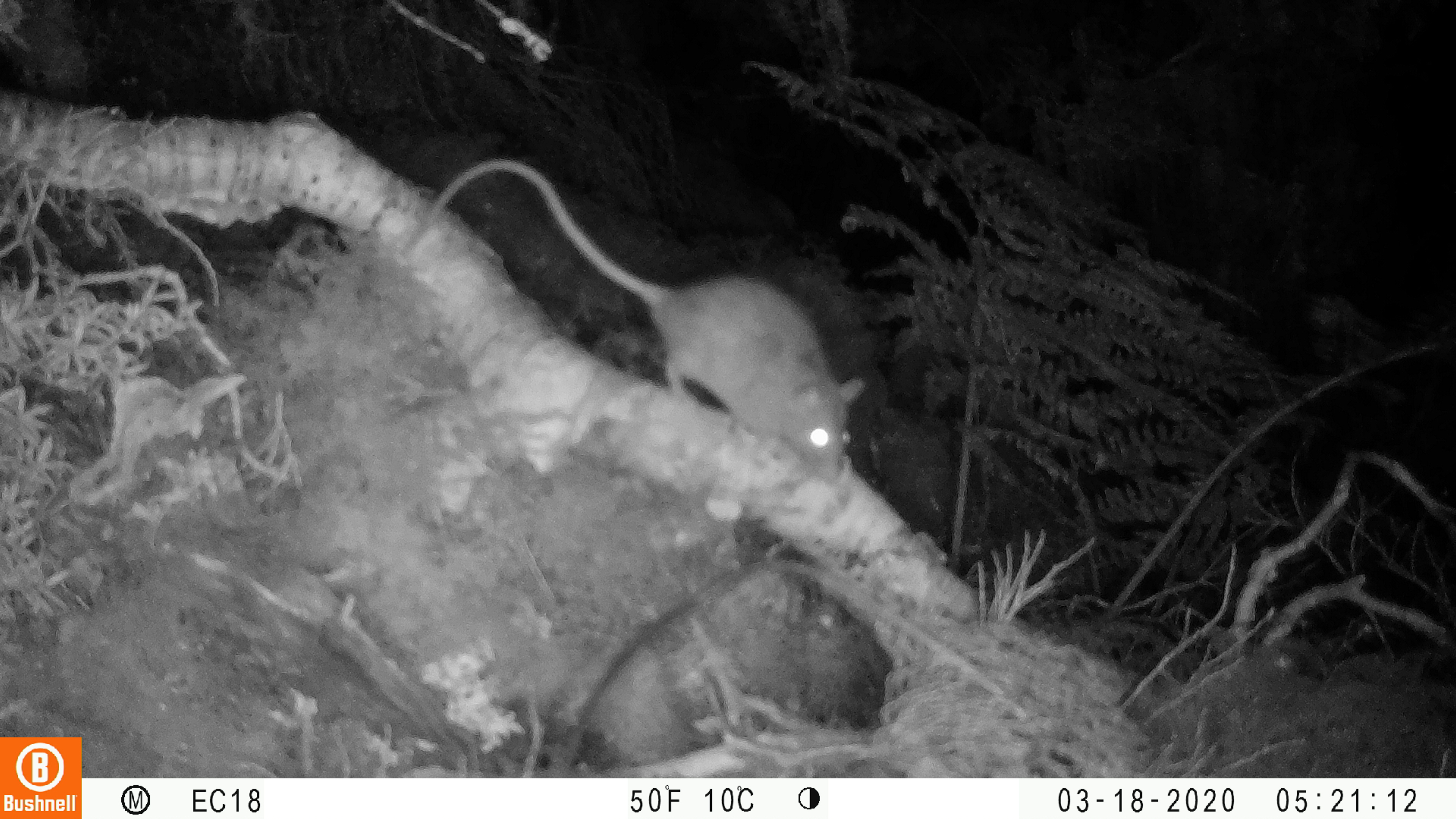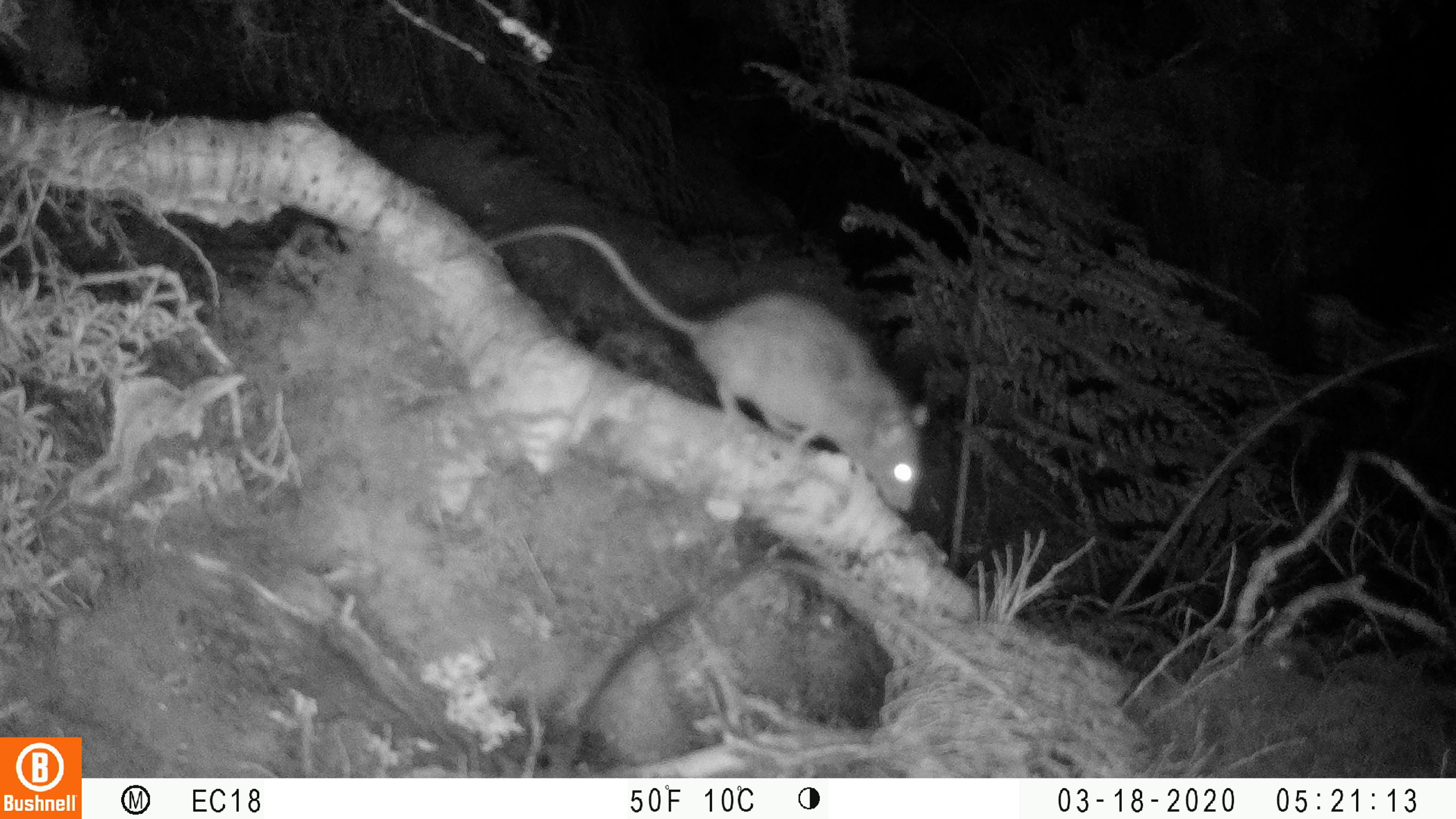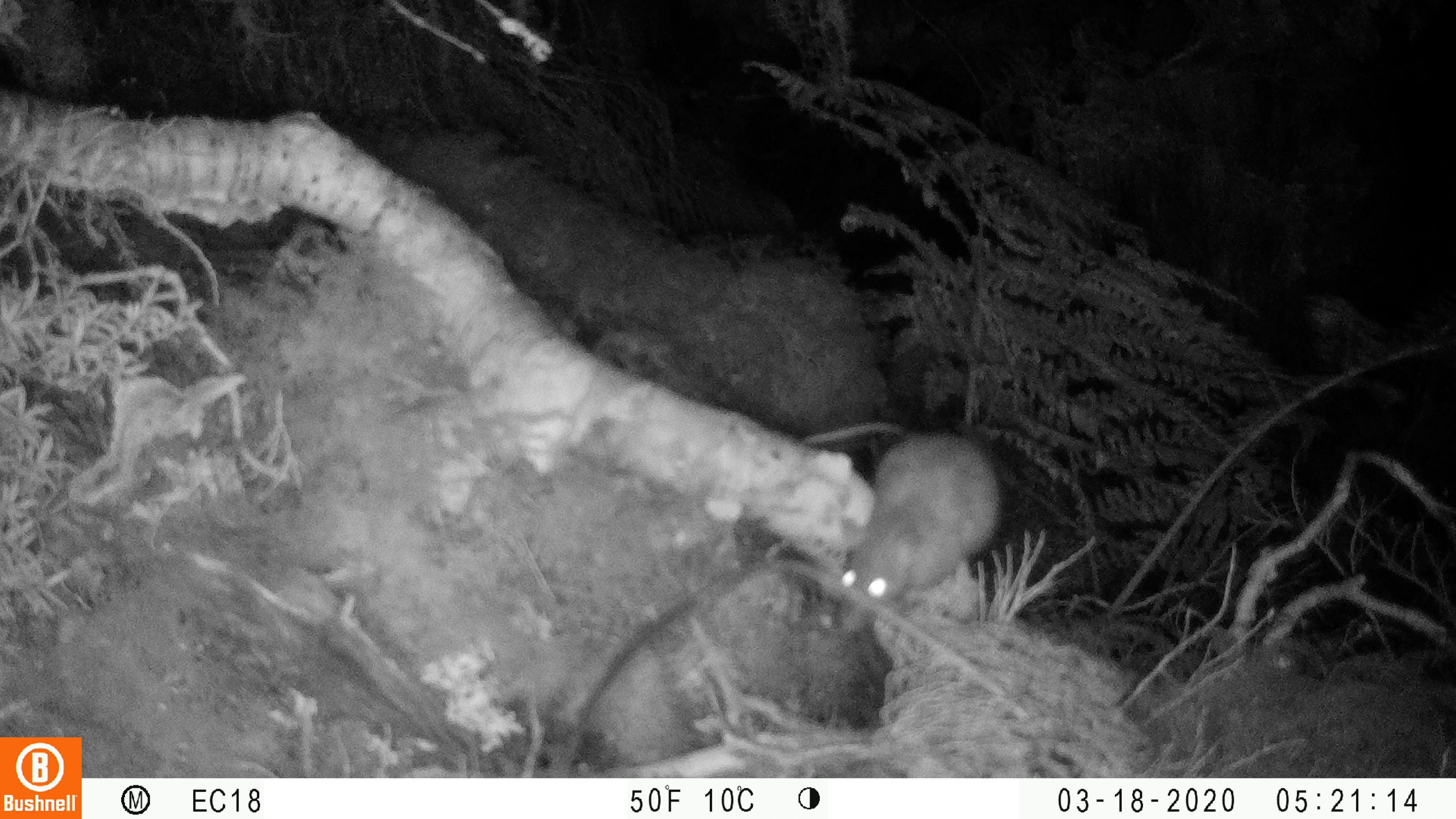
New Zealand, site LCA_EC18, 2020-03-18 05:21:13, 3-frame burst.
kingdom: Animalia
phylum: Chordata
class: Mammalia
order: Rodentia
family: Muridae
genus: Rattus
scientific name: Rattus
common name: rat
Rat (Rattus).